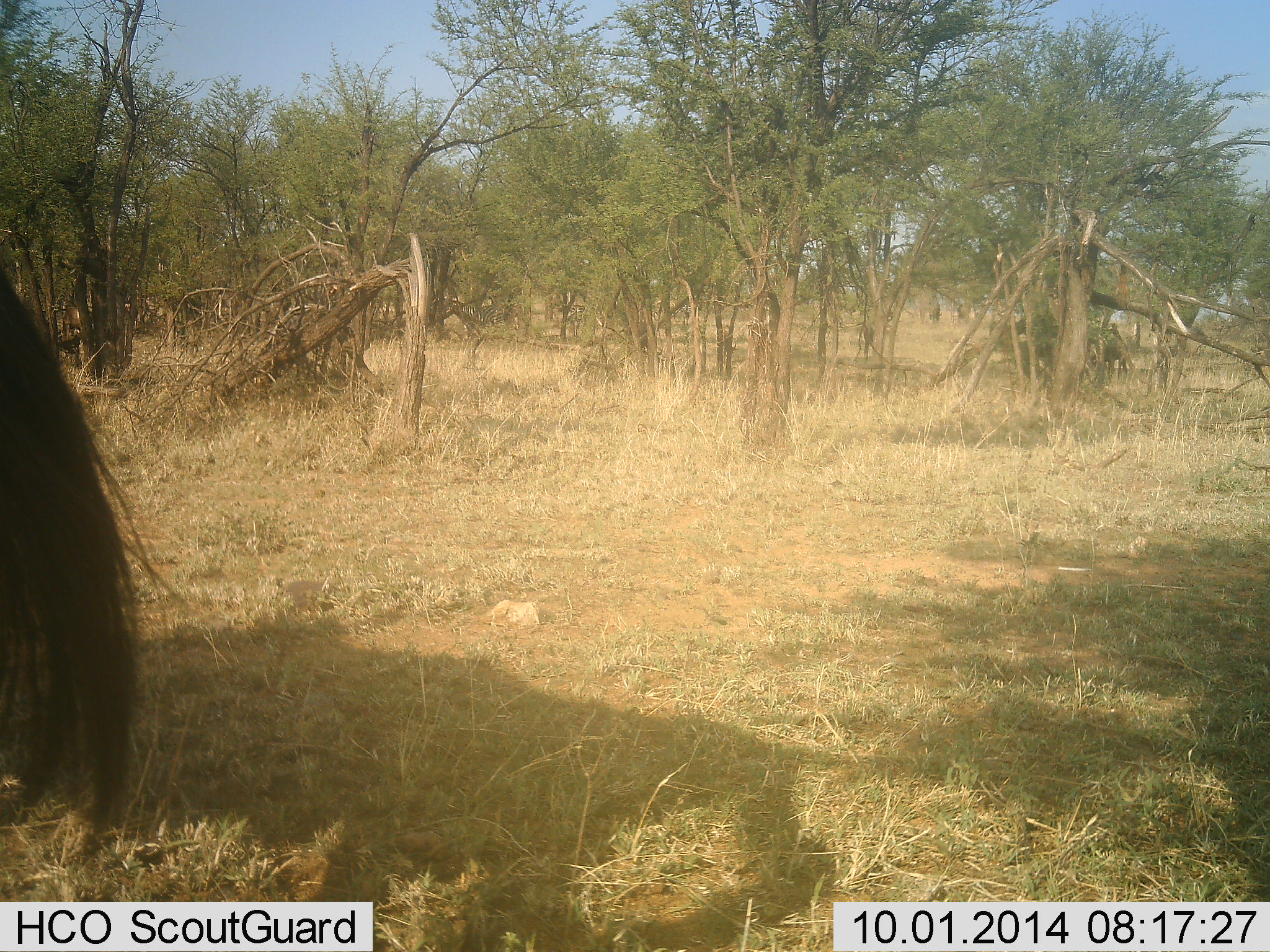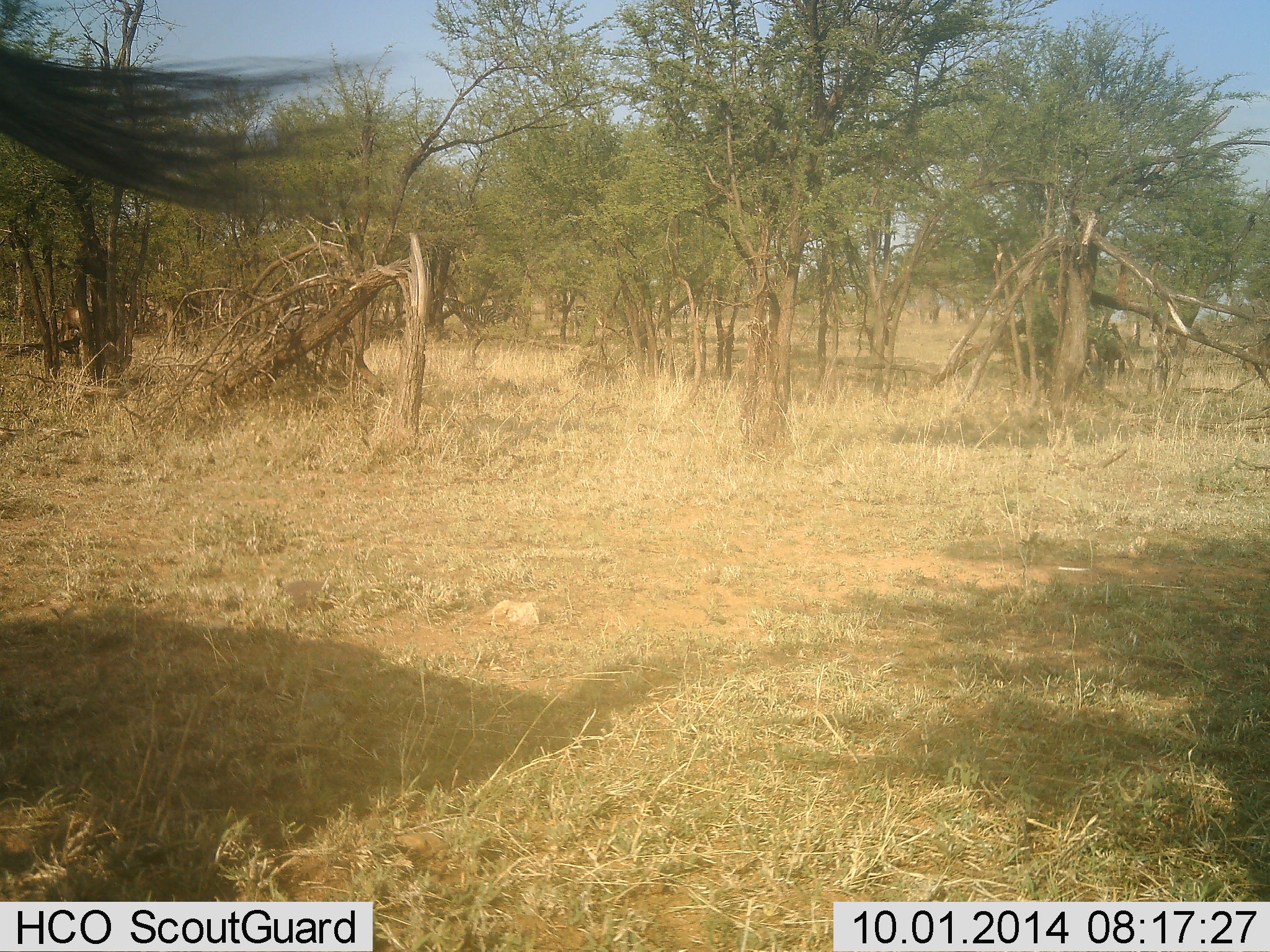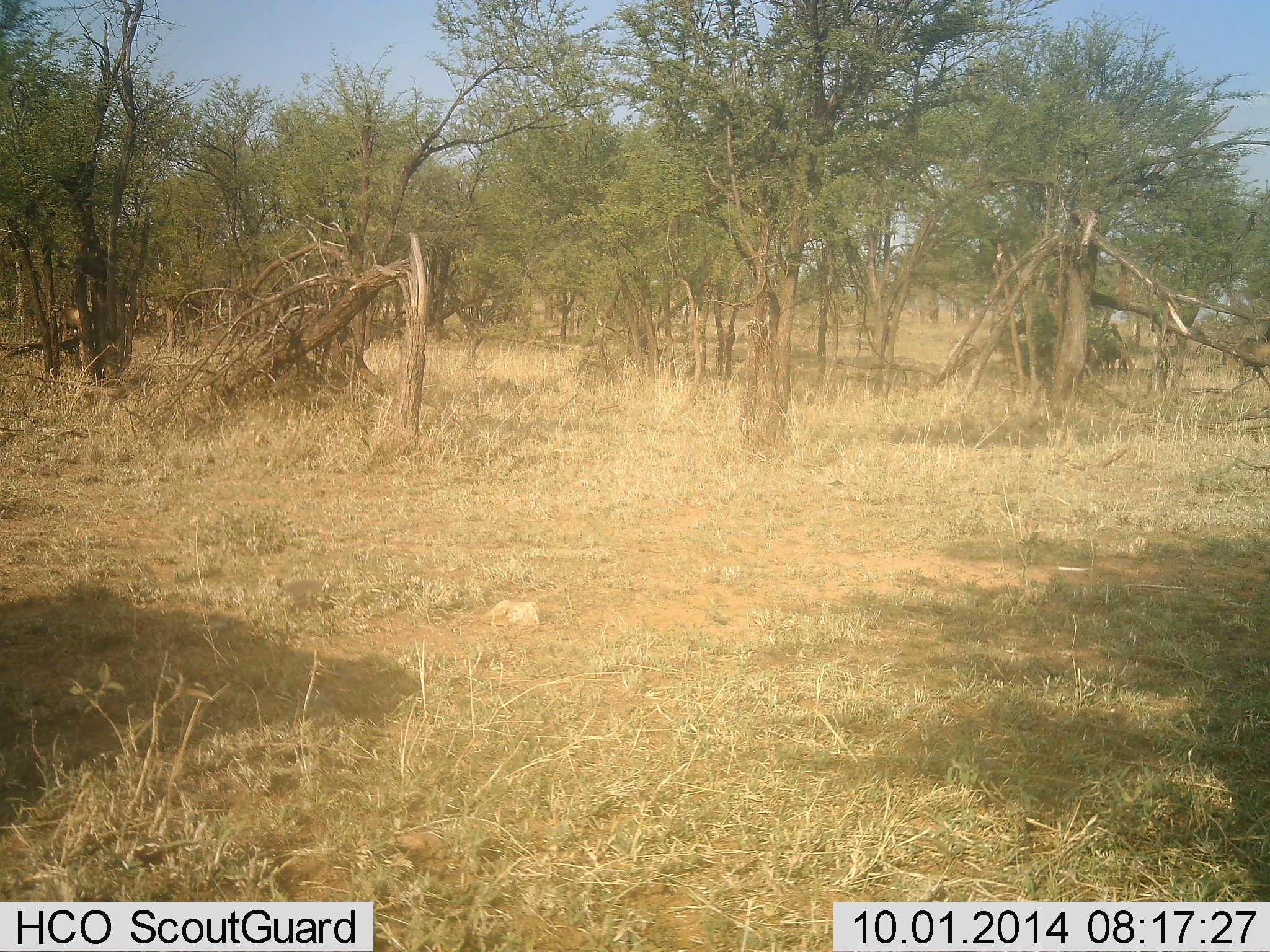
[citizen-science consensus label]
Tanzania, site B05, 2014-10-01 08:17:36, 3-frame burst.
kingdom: Animalia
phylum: Chordata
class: Mammalia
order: Artiodactyla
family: Bovidae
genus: Connochaetes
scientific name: Connochaetes taurinus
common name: blue wildebeest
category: wildebeest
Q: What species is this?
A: Wildebeest (blue wildebeest) (Connochaetes taurinus).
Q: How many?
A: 1.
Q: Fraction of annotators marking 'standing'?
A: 18%.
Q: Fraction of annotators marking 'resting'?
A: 0%.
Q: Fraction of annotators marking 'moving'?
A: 82%.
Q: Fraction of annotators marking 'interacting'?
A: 0%.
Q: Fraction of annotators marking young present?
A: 0%.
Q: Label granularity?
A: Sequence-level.